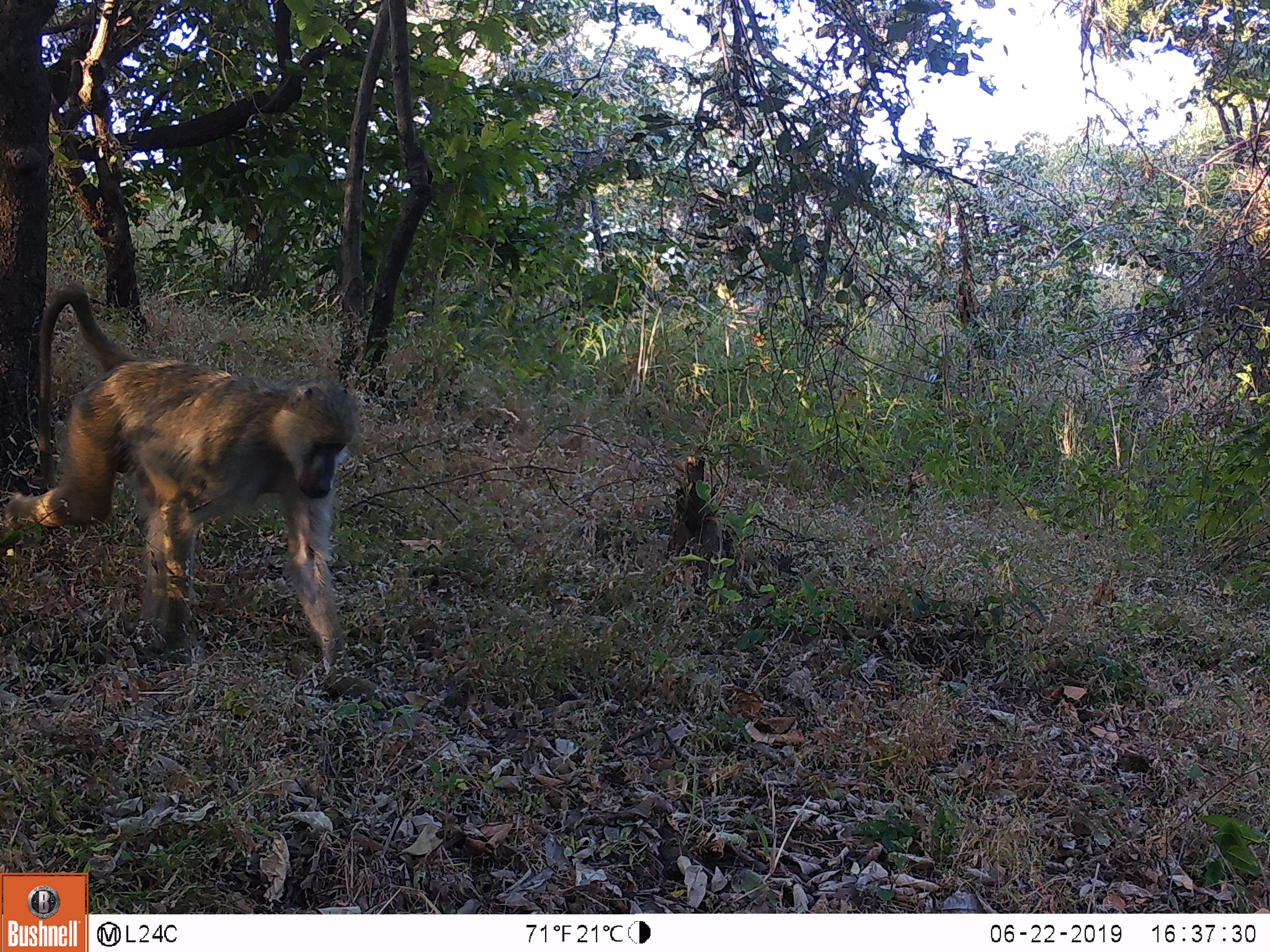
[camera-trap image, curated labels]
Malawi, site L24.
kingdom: Animalia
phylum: Chordata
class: Mammalia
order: Primates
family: Cercopithecidae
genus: Papio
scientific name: Papio cynocephalus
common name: yellow baboon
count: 1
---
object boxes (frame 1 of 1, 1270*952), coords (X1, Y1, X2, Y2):
yellow baboon: (1, 278, 418, 715)